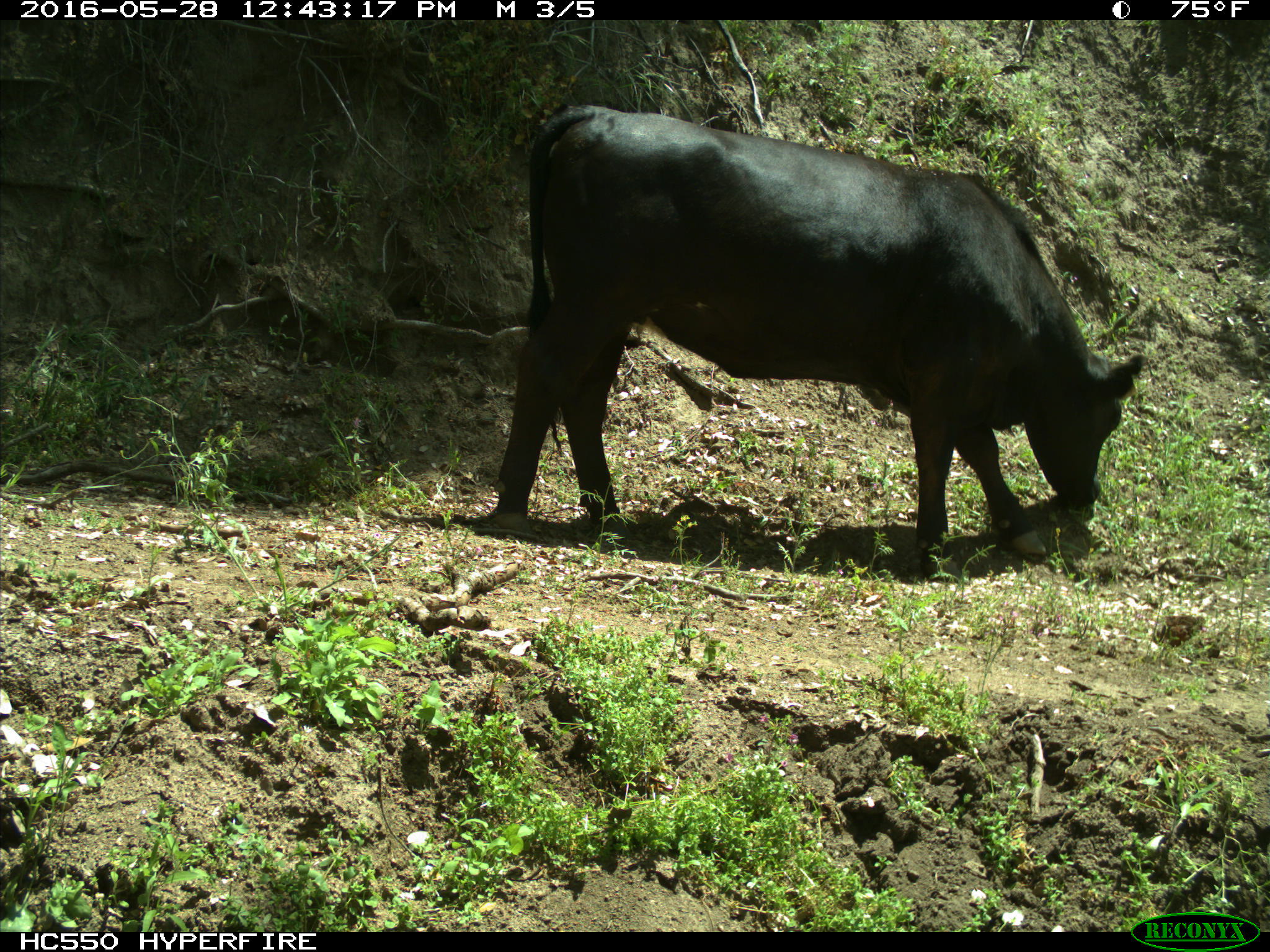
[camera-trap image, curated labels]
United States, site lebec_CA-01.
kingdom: Animalia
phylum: Chordata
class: Mammalia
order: Artiodactyla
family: Bovidae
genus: Bos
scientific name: Bos taurus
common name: domestic cow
Bos taurus (domestic cow).